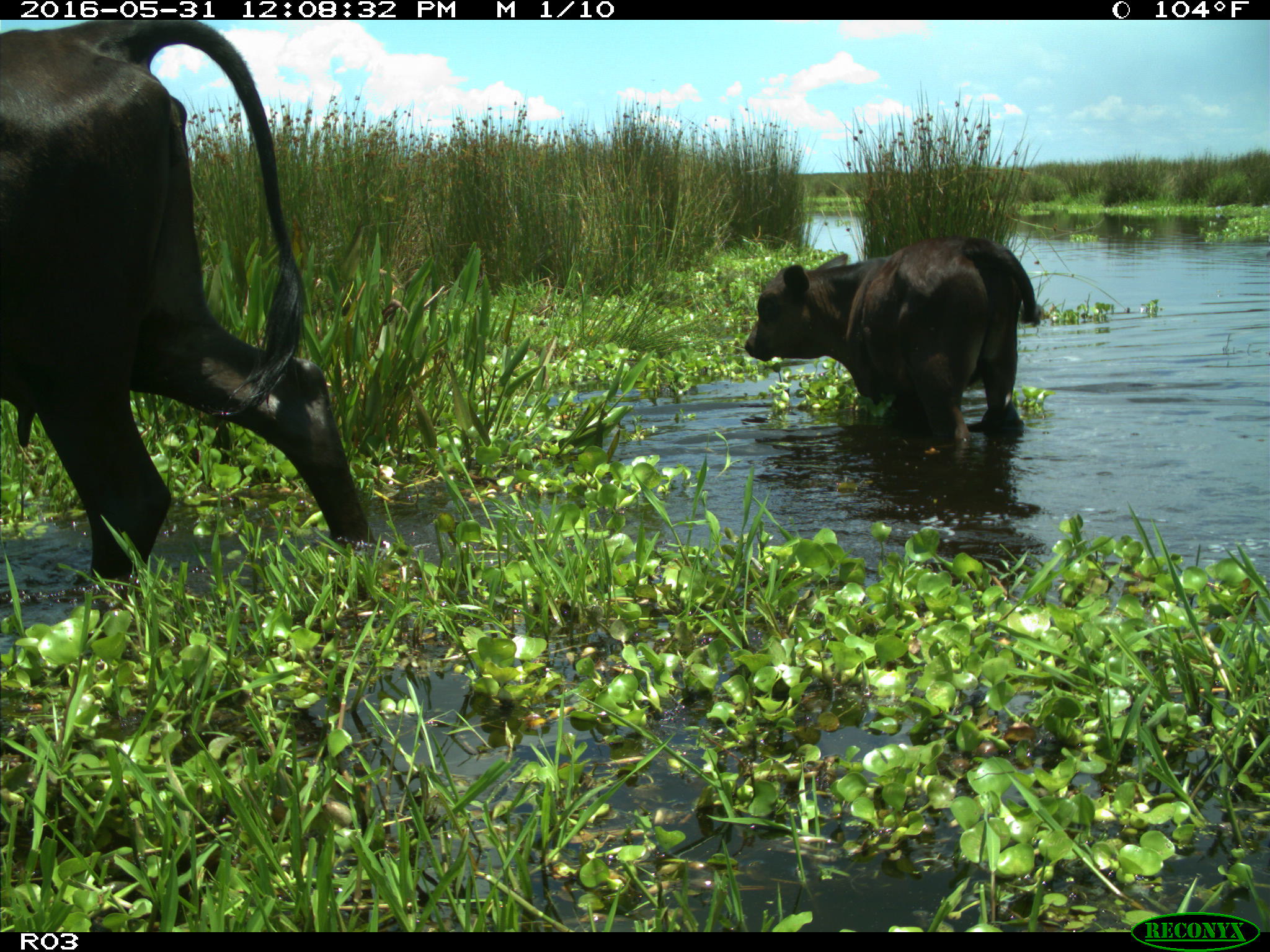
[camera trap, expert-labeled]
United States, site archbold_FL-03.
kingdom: Animalia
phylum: Chordata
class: Mammalia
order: Artiodactyla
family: Bovidae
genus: Bos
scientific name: Bos taurus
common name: domestic cow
Bos taurus (domestic cow).